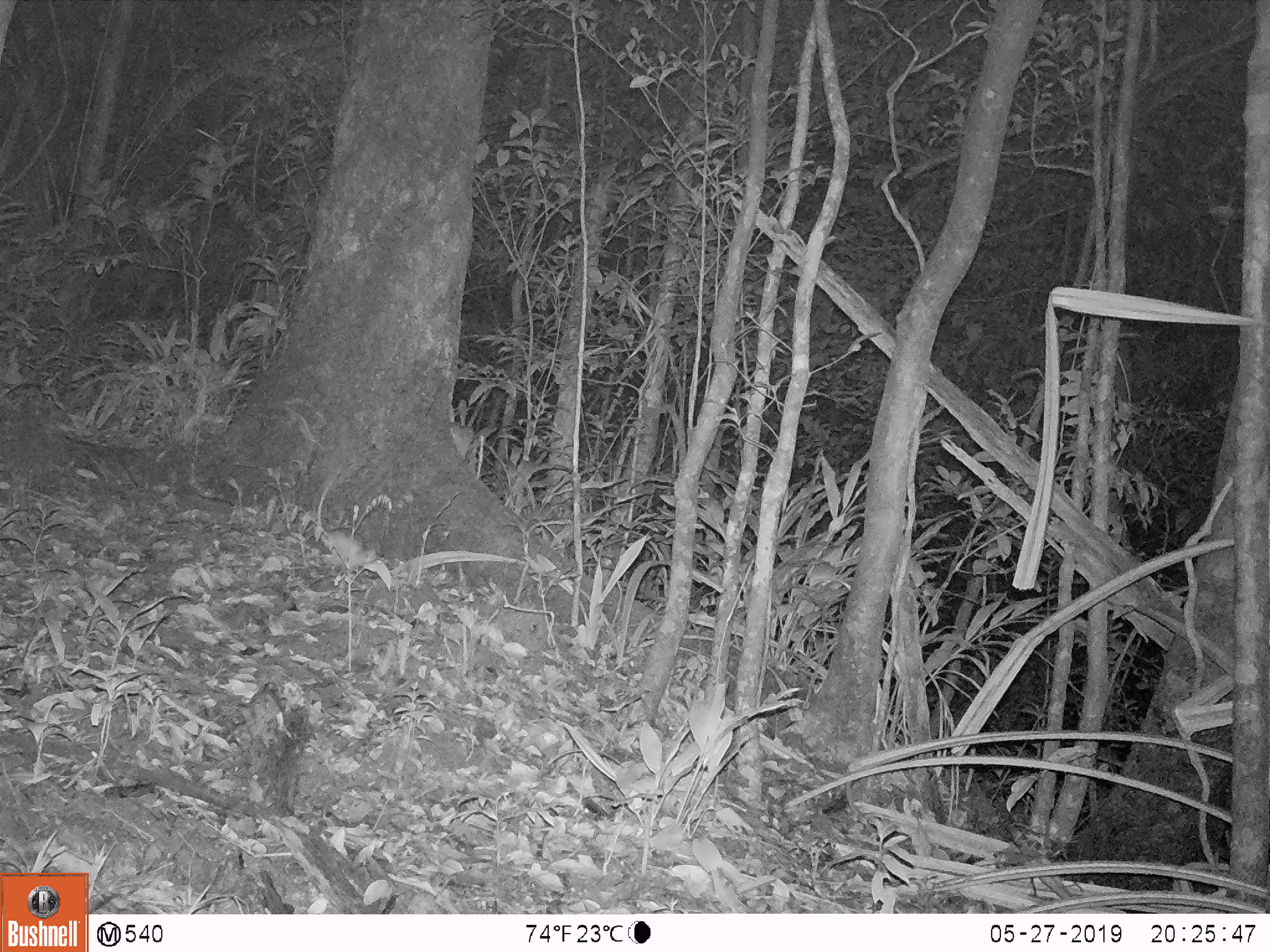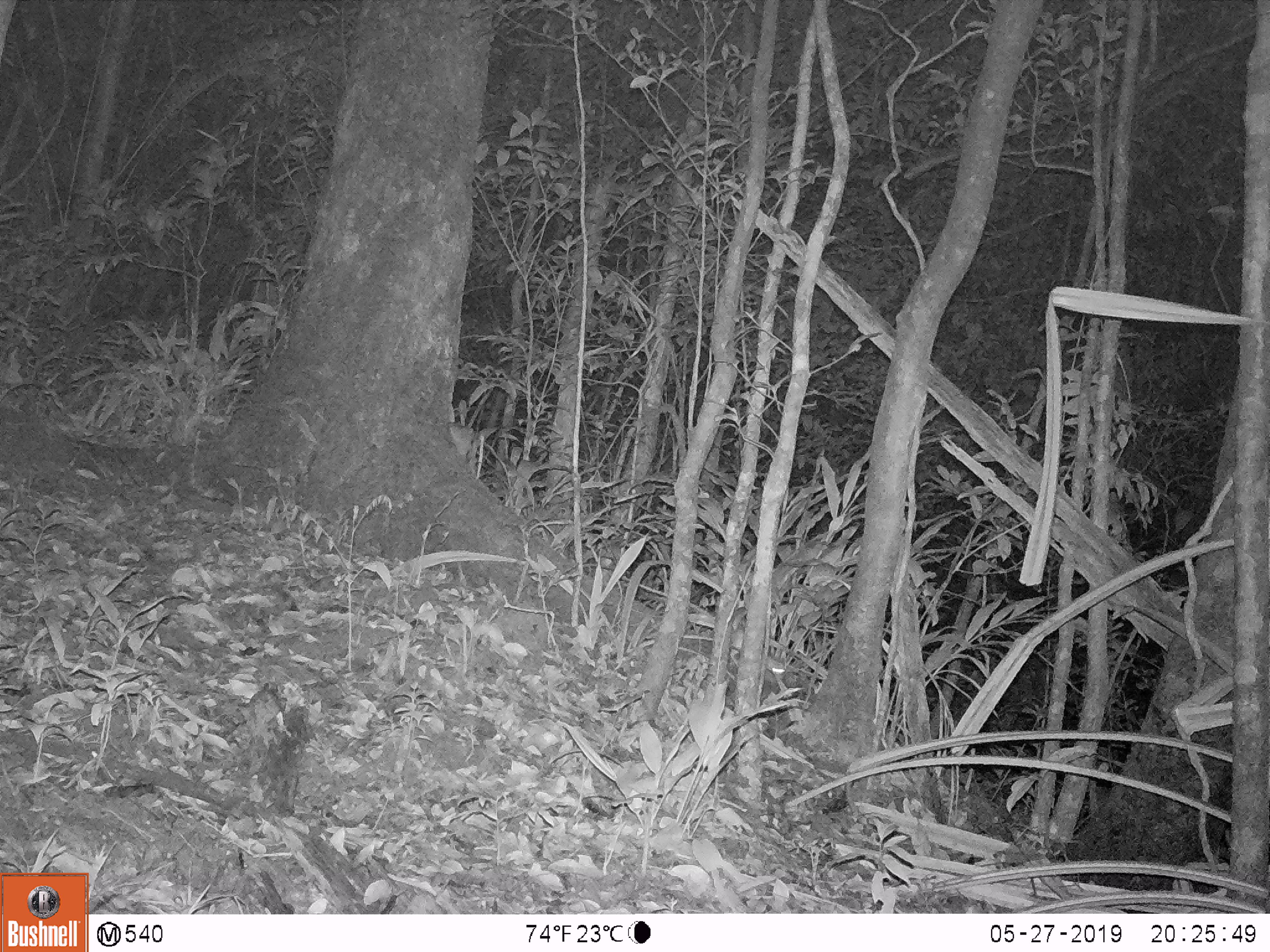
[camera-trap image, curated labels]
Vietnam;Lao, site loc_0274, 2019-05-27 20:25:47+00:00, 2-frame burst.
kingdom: Animalia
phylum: Chordata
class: Mammalia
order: Rodentia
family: Muridae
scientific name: Muridae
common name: old-world mice and rats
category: unidentified murid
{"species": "unidentified murid (old-world mice and rats) (Muridae)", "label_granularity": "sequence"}